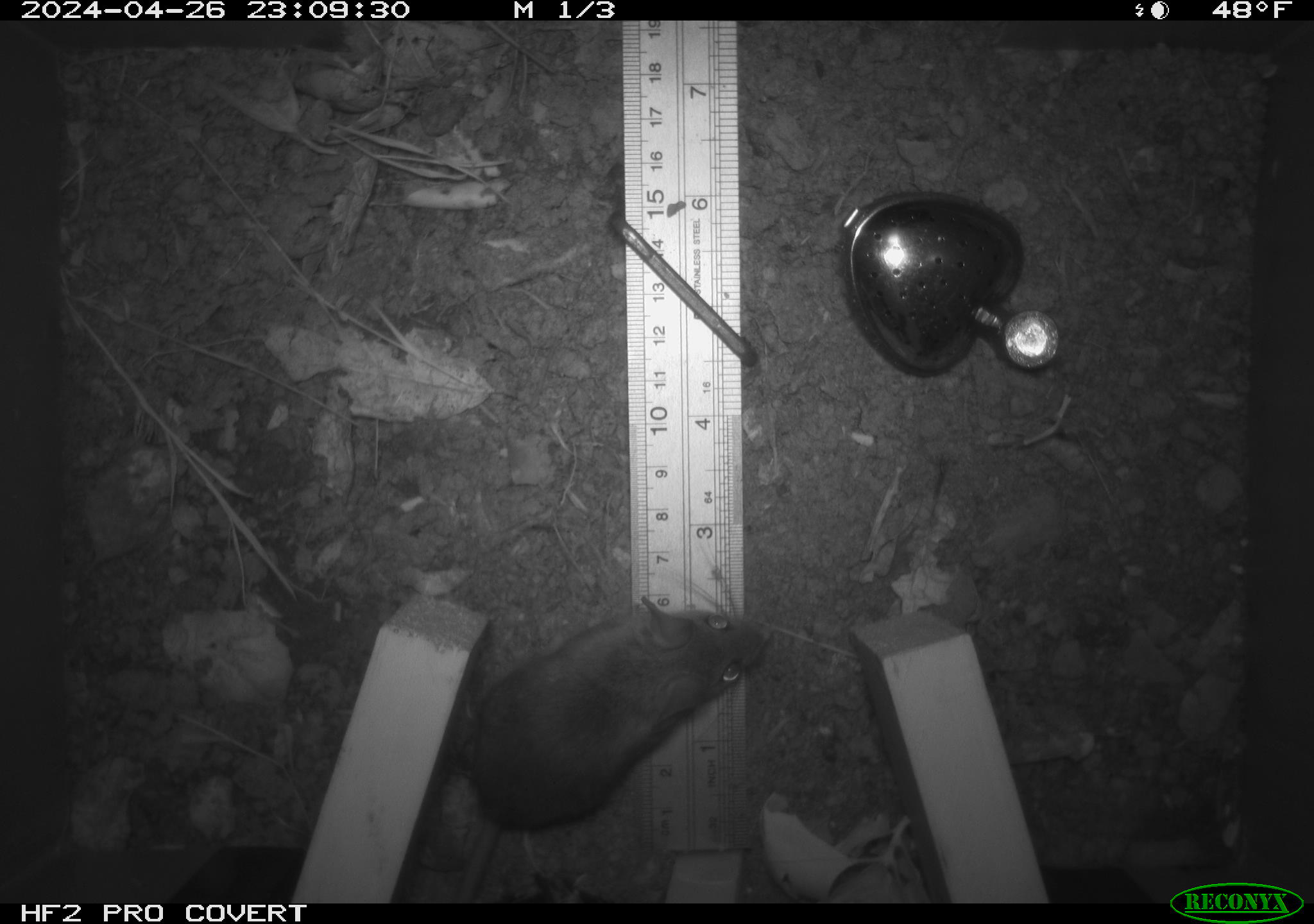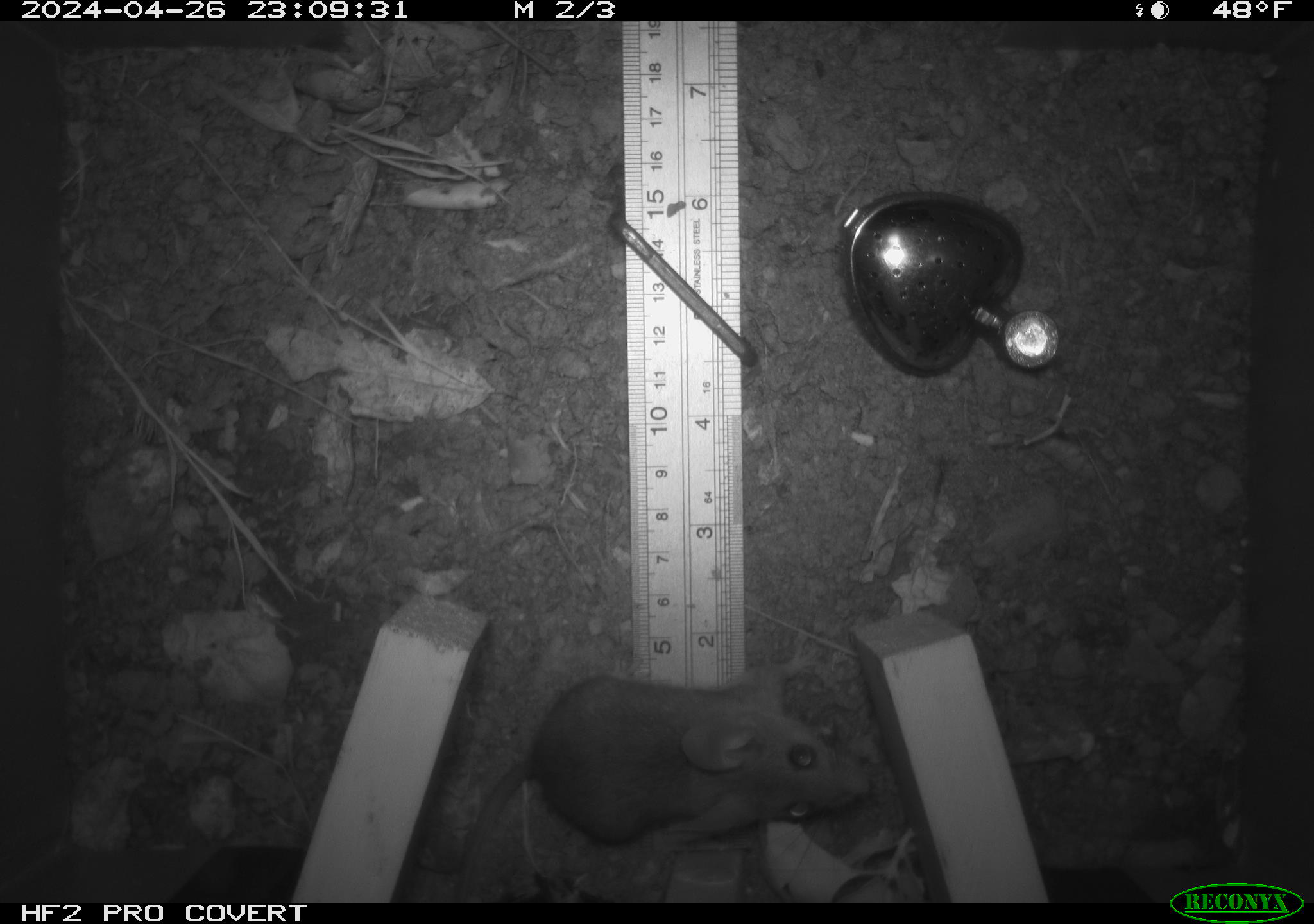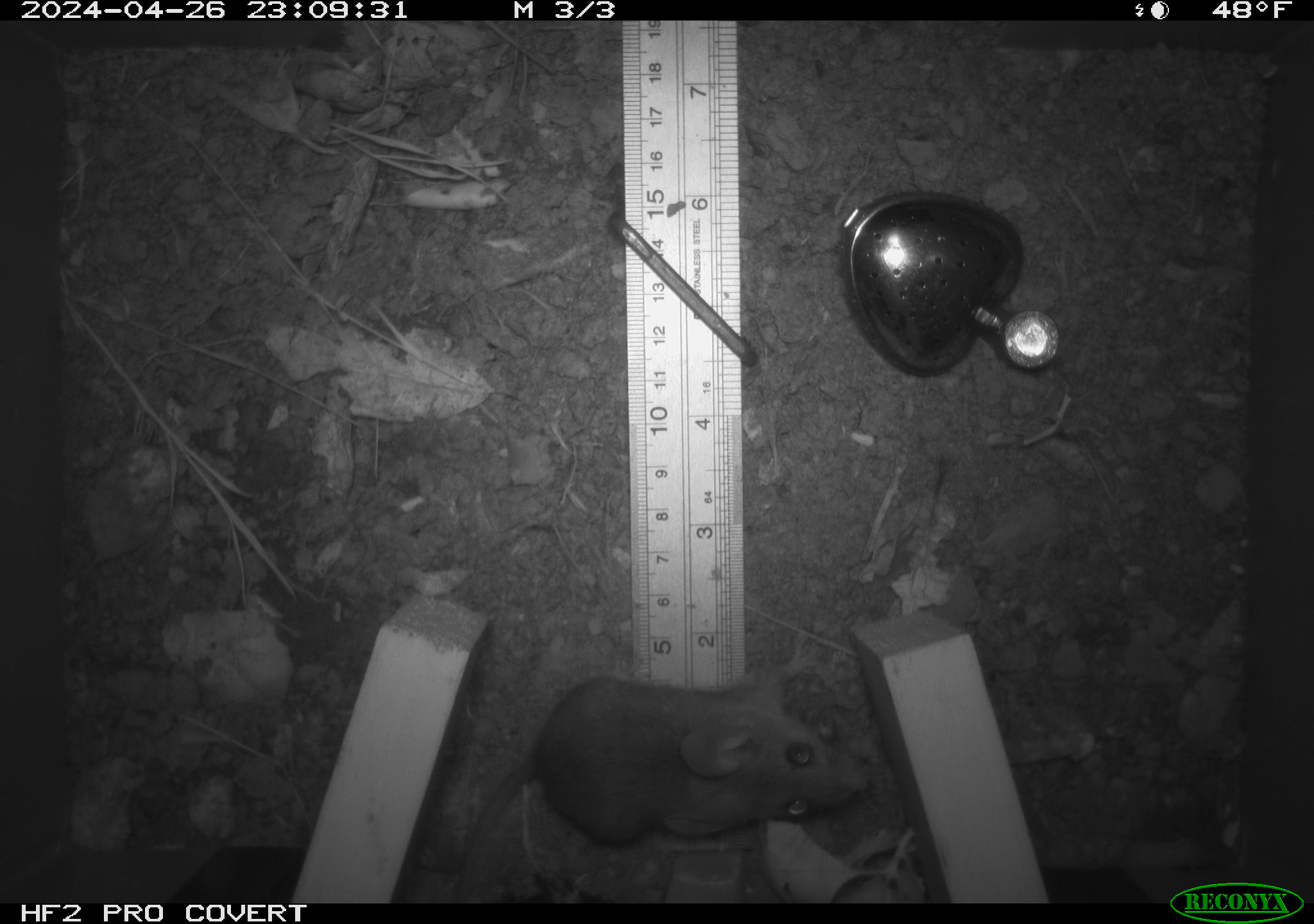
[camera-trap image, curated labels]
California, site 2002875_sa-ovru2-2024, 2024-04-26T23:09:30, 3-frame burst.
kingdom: Animalia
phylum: Chordata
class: Mammalia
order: Rodentia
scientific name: Rodentia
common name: rodent